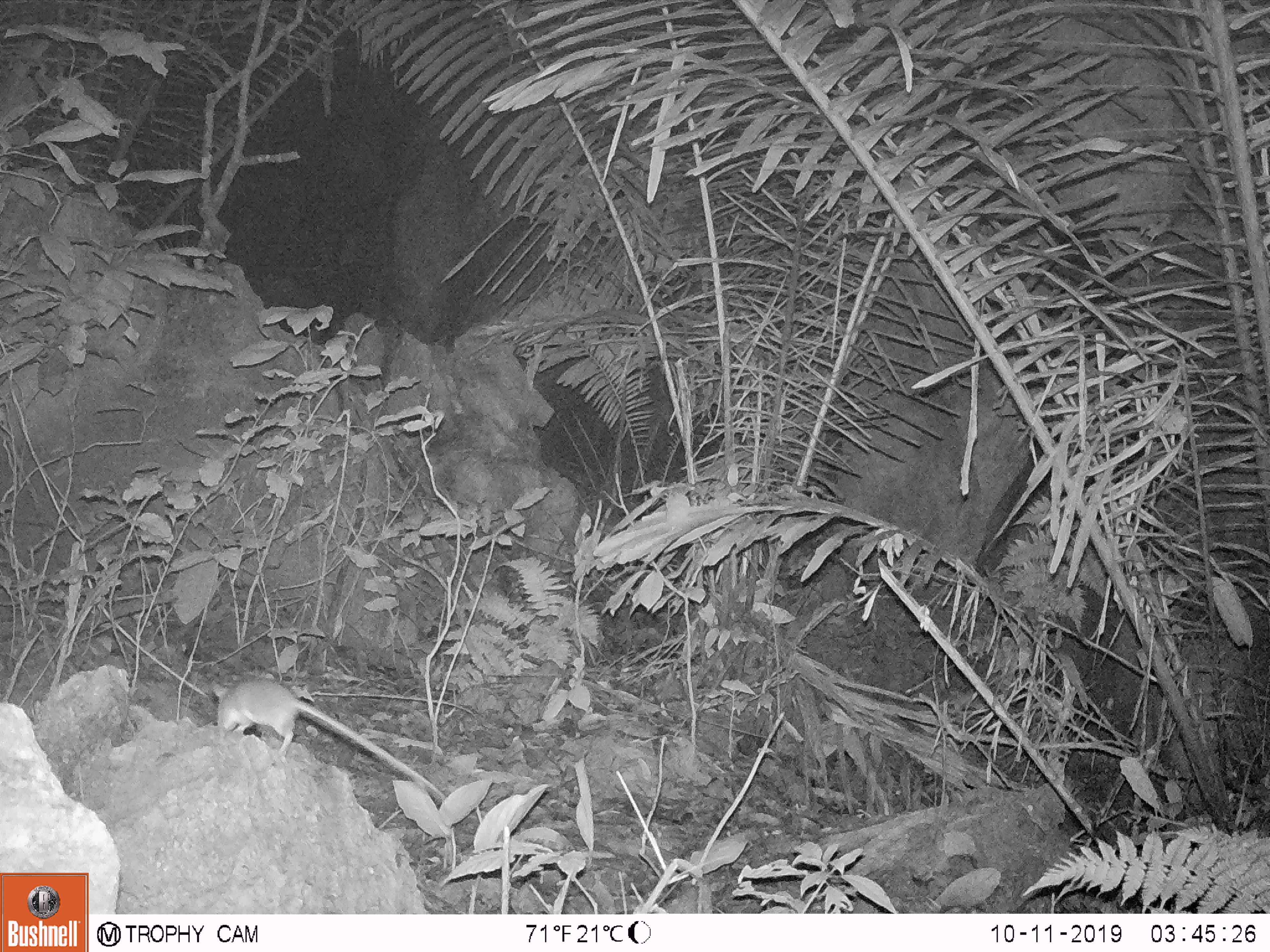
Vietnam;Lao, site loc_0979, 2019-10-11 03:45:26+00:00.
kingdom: Animalia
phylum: Chordata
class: Mammalia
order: Rodentia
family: Muridae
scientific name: Muridae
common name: old-world mice and rats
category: unidentified murid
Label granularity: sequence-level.